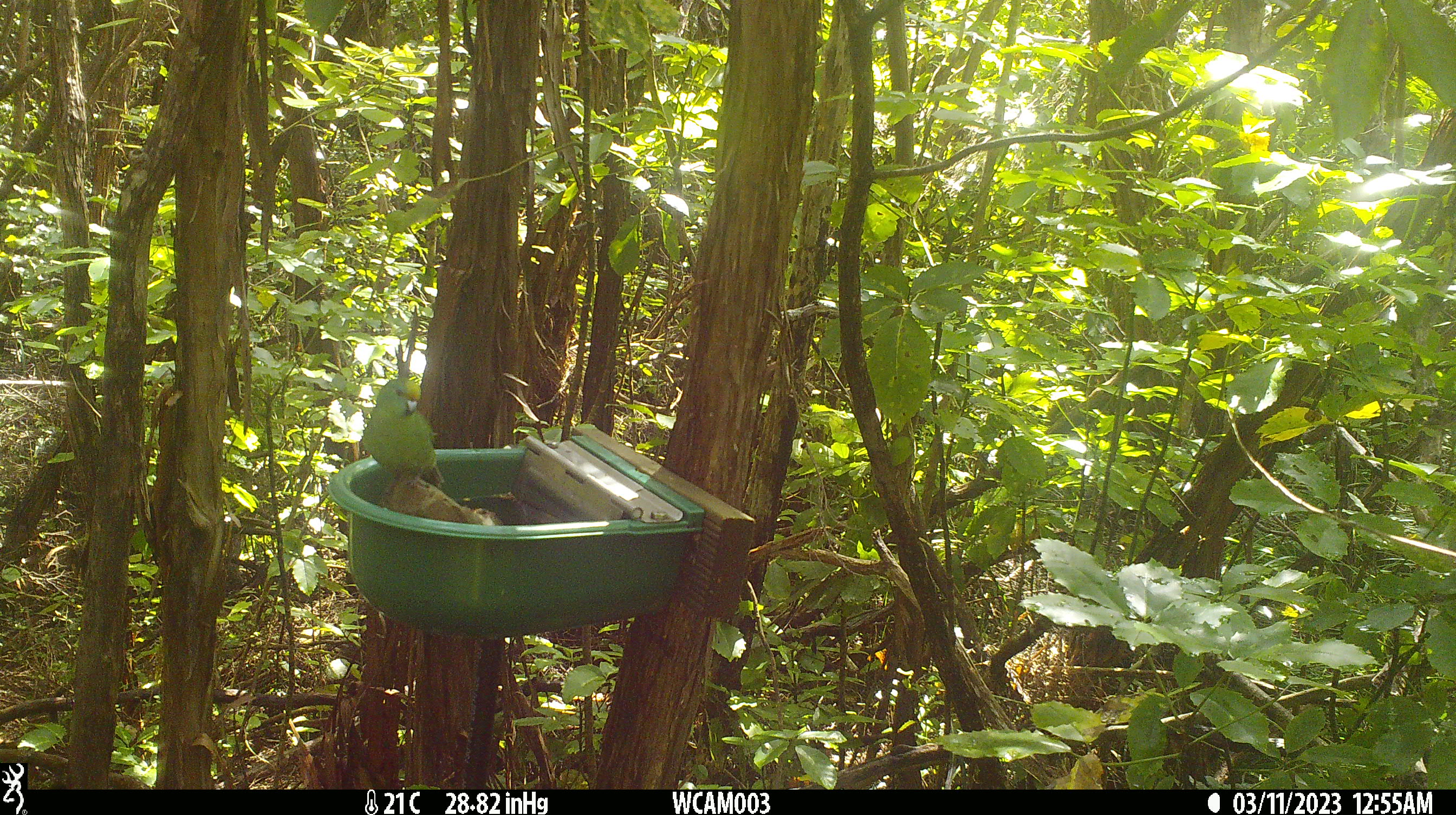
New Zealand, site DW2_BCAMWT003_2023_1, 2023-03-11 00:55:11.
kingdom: Animalia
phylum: Chordata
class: Aves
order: Psittaciformes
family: Psittaculidae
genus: Cyanoramphus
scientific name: Cyanoramphus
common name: parakeet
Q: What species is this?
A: Parakeet (Cyanoramphus).